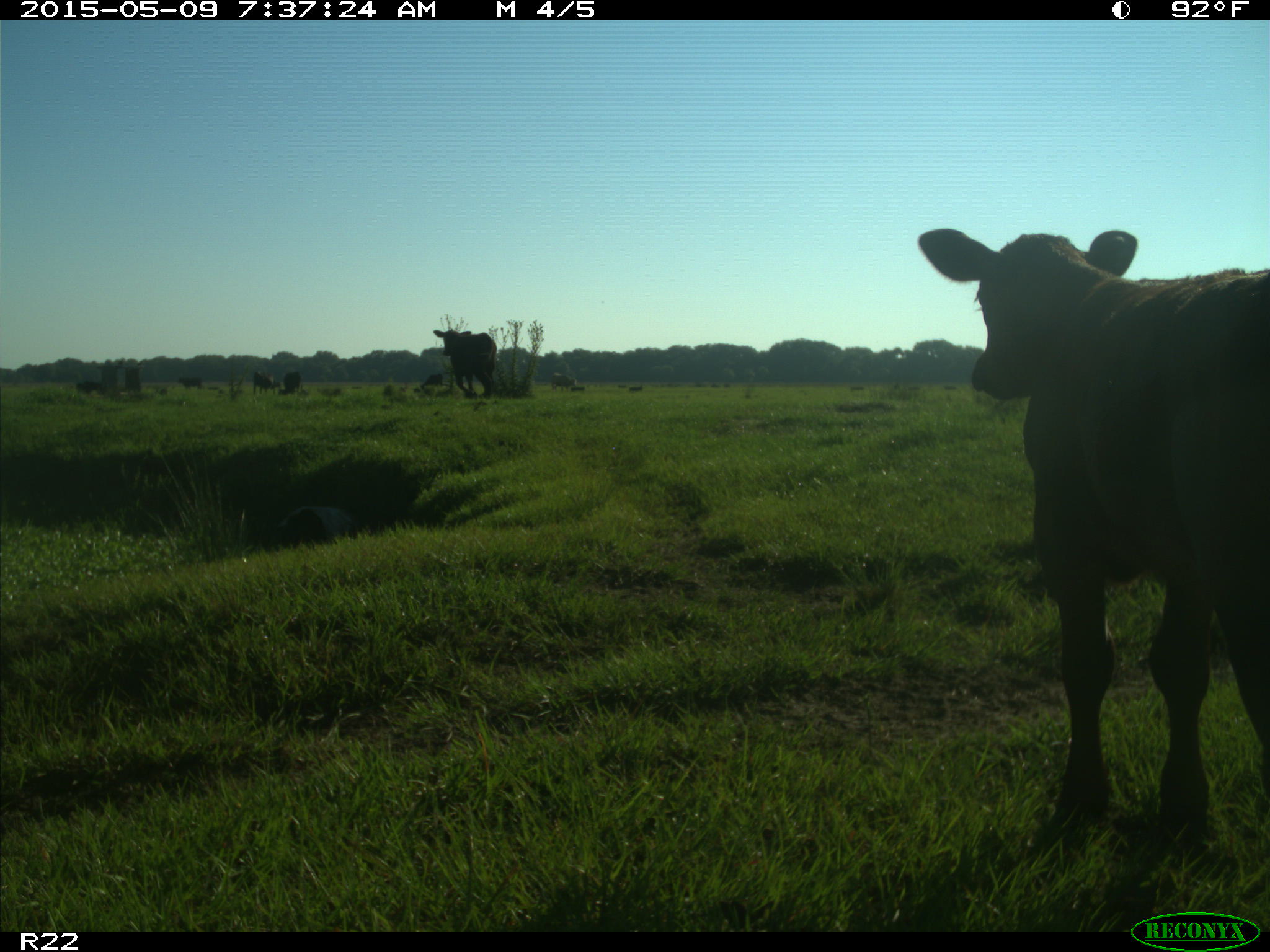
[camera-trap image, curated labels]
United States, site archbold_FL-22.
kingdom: Animalia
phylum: Chordata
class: Mammalia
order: Artiodactyla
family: Bovidae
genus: Bos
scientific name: Bos taurus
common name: domestic cow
Bos taurus (domestic cow).